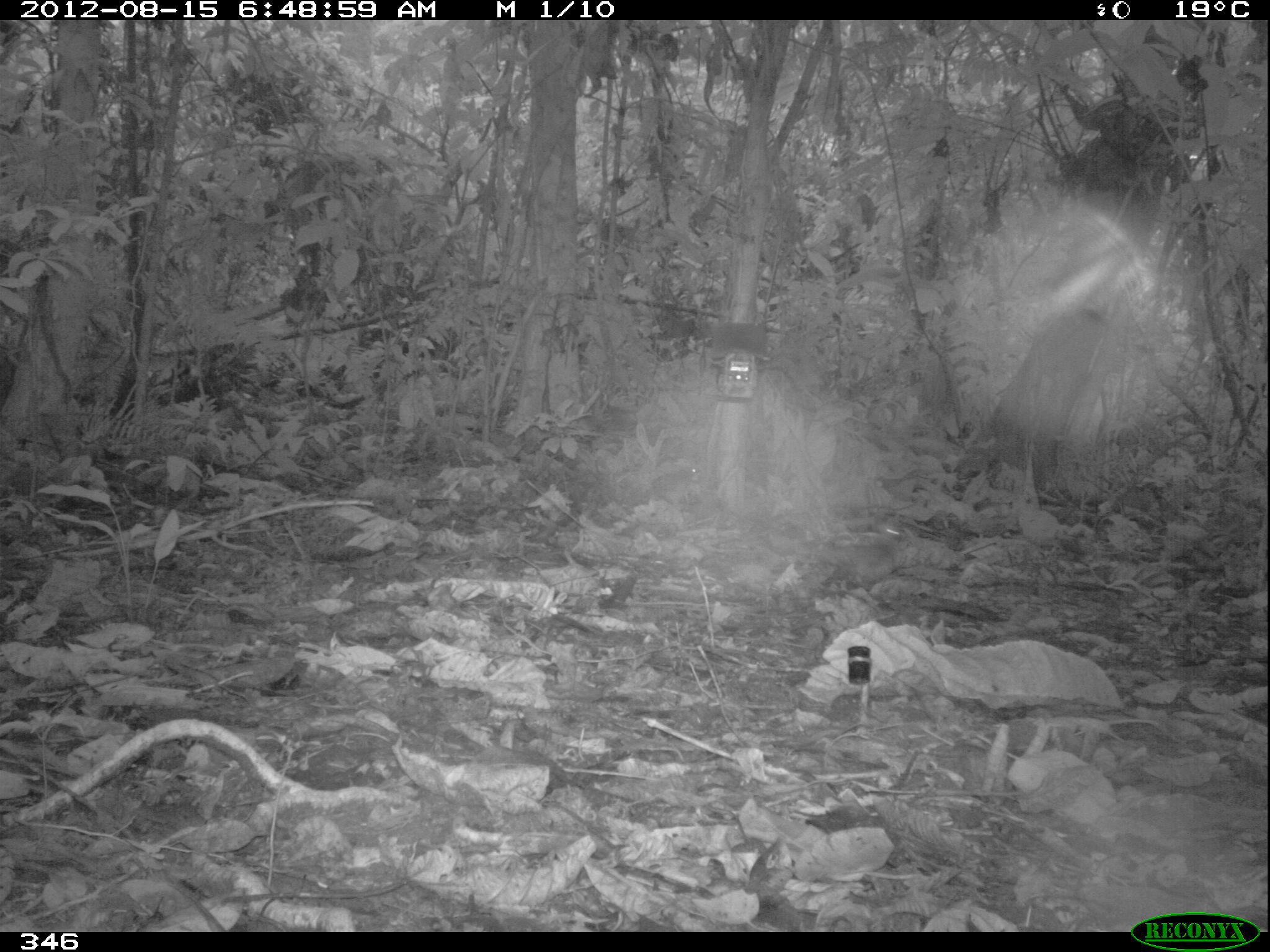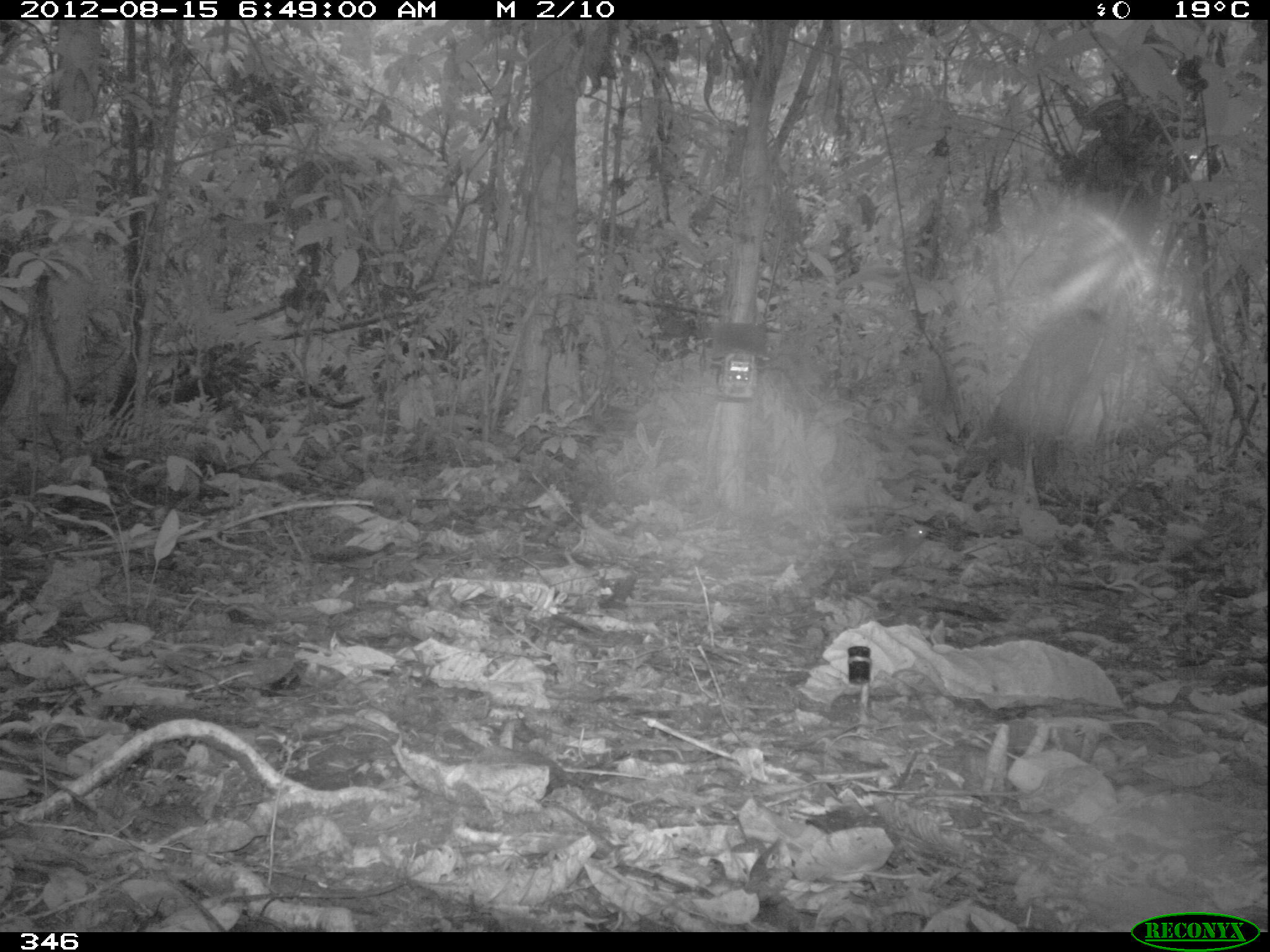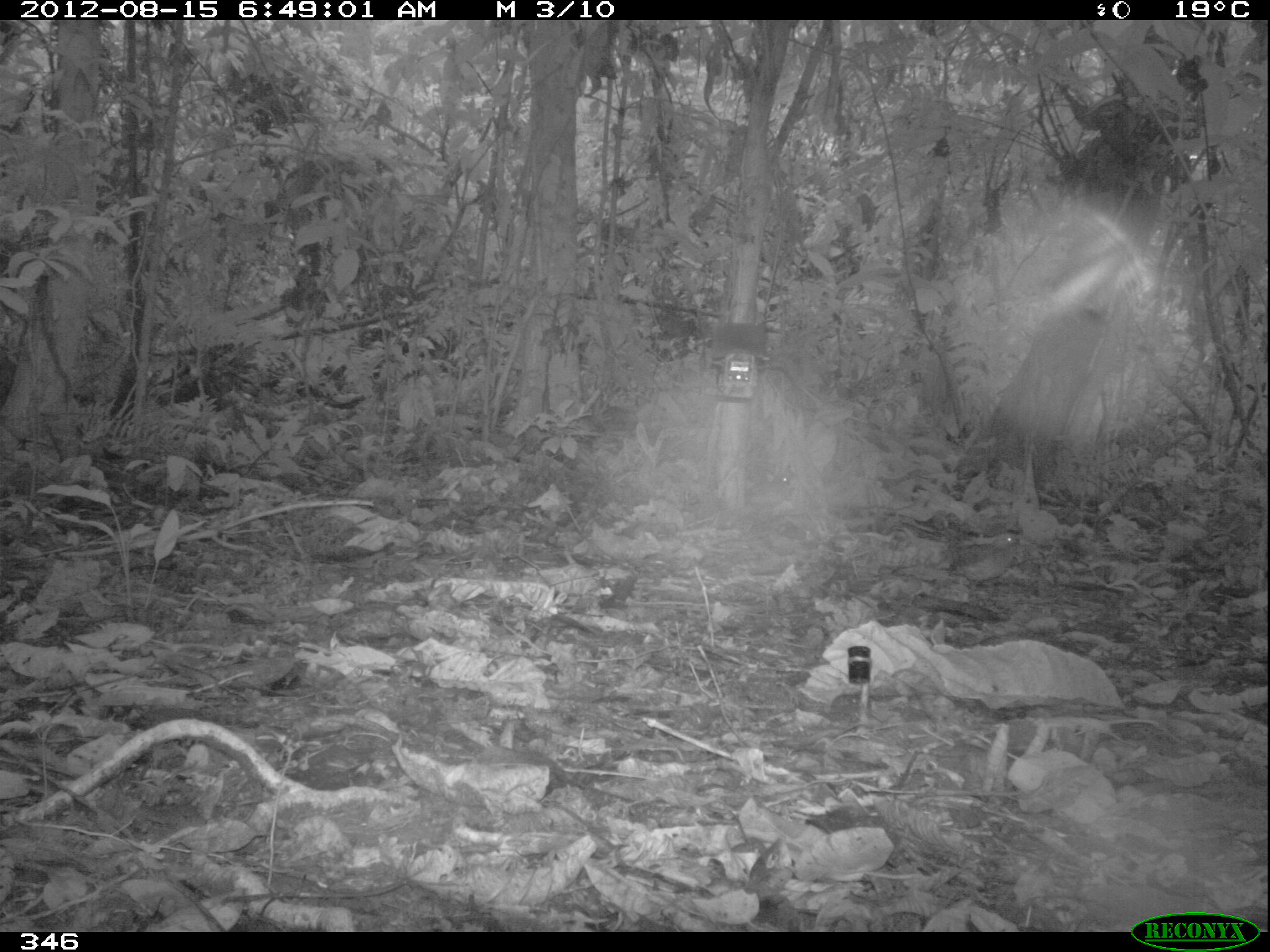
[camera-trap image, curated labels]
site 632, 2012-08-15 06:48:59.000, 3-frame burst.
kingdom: Animalia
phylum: Chordata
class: Aves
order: Galliformes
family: Odontophoridae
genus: Odontophorus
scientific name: Odontophorus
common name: wood-quails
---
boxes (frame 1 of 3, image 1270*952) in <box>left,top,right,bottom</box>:
odontophorus: <box>813,530,906,589</box>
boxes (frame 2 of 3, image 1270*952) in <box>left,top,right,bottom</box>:
odontophorus: <box>835,525,934,582</box>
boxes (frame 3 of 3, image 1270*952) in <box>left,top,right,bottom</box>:
odontophorus: <box>951,531,1020,601</box>; <box>746,468,794,518</box>